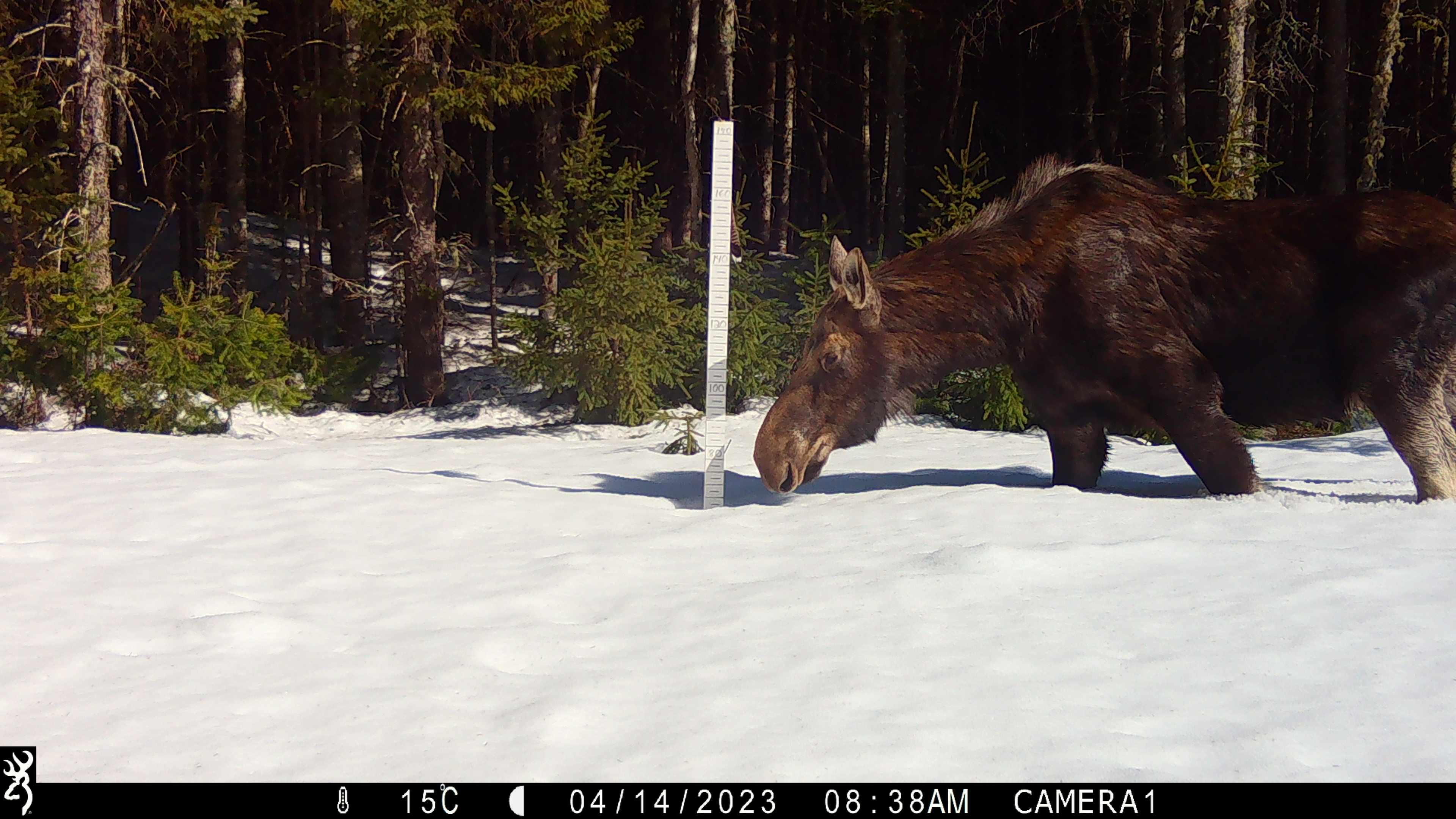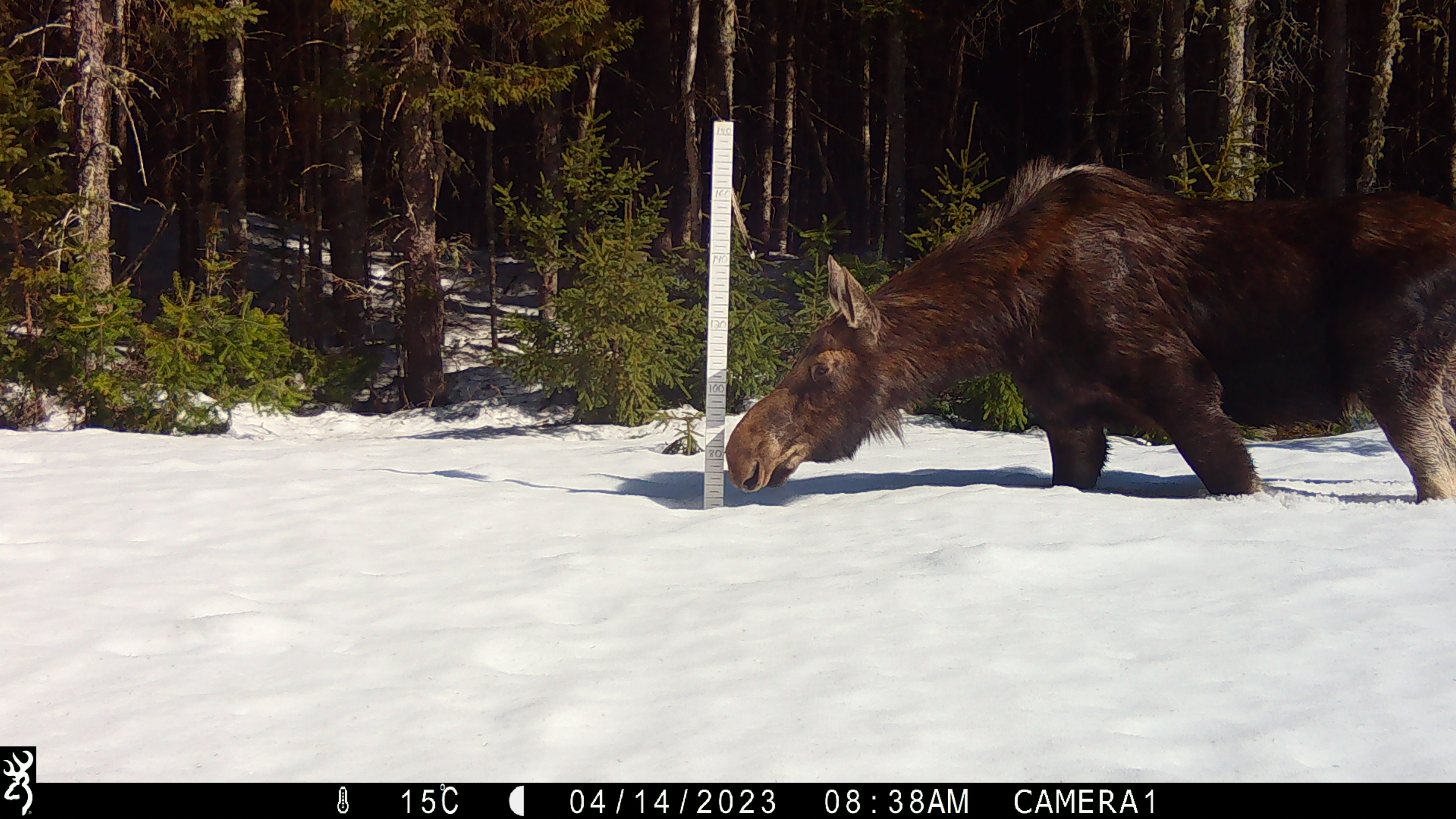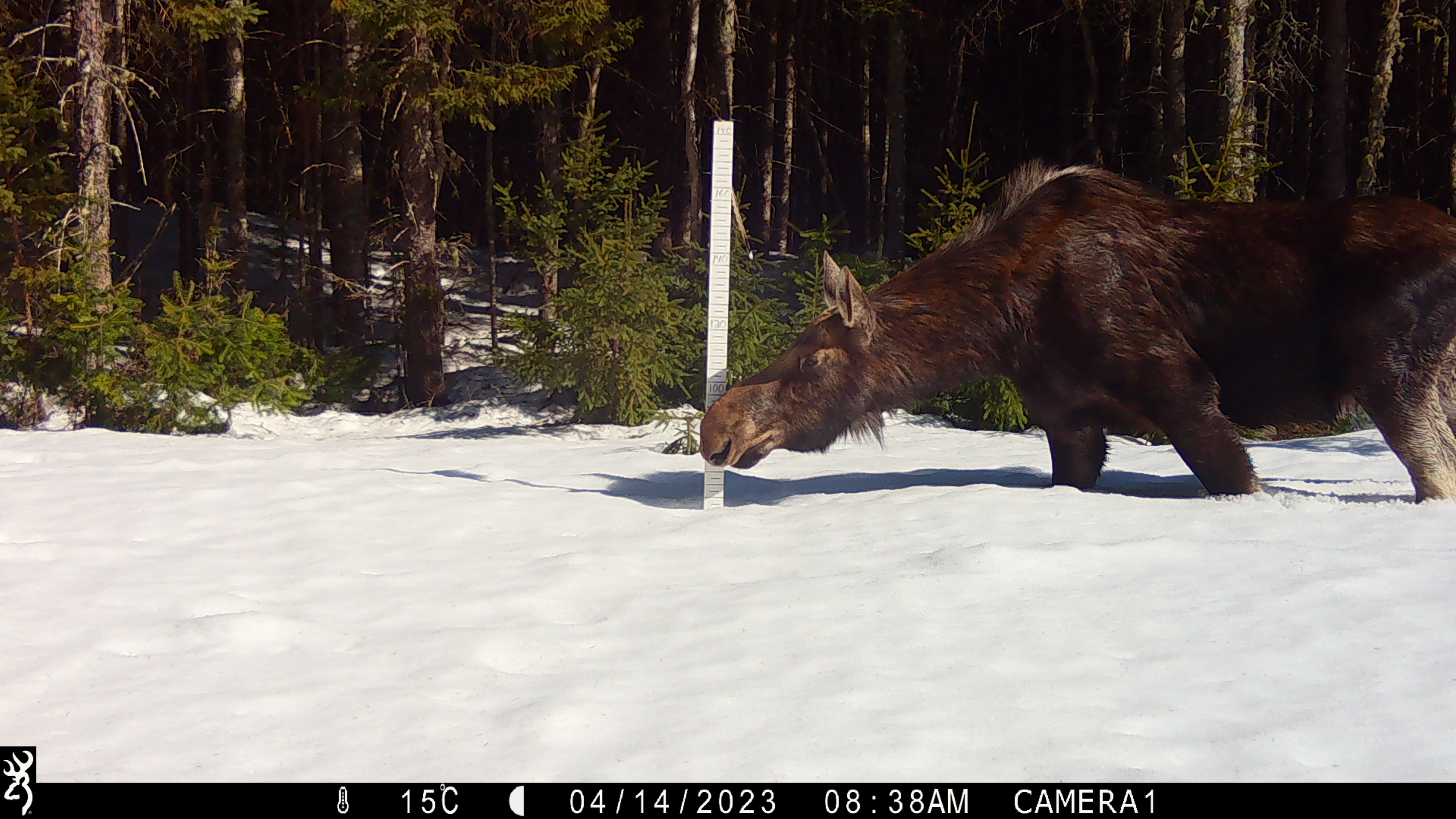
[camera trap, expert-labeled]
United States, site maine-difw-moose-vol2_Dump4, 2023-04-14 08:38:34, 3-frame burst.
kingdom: Animalia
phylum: Chordata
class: Mammalia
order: Artiodactyla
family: Cervidae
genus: Alces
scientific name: Alces alces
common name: moose